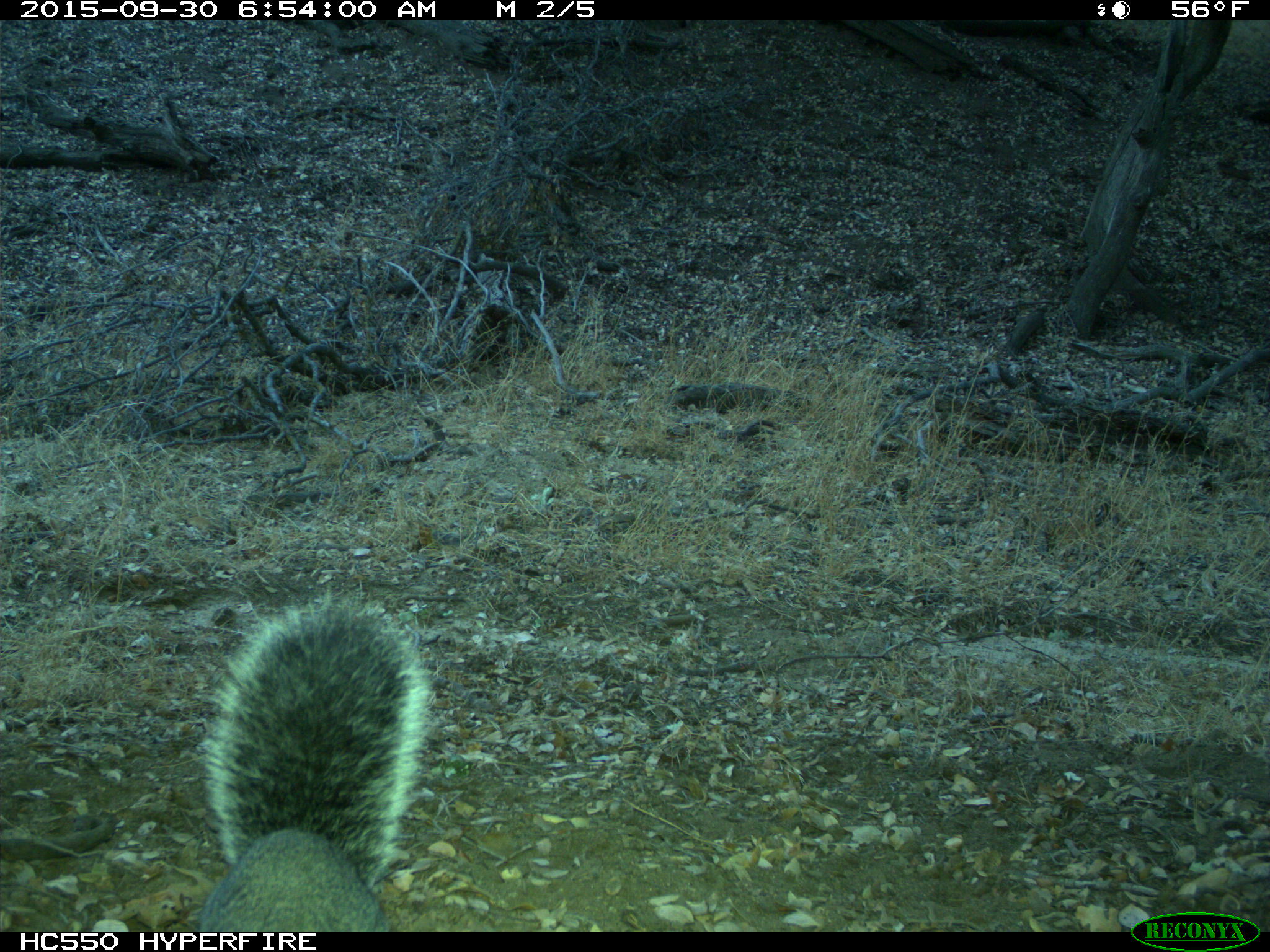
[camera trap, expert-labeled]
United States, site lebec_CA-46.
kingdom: Animalia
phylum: Chordata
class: Mammalia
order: Rodentia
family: Sciuridae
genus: Sciurus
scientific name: Sciurus carolinensis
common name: eastern gray squirrel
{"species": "Sciurus carolinensis (eastern gray squirrel)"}